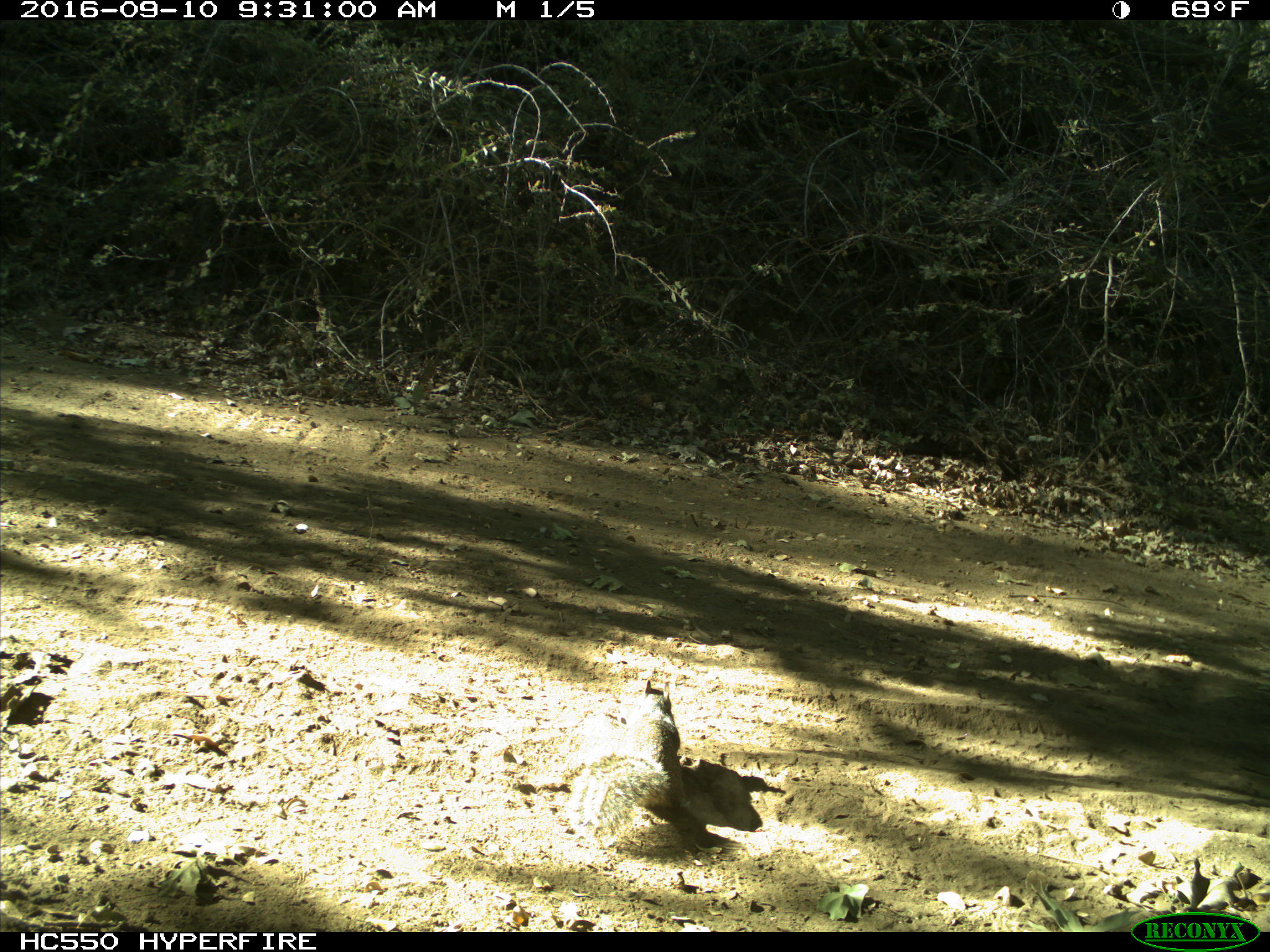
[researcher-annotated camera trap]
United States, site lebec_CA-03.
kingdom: Animalia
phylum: Chordata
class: Mammalia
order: Rodentia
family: Sciuridae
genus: Otospermophilus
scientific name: Otospermophilus beecheyi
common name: california ground squirrel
Otospermophilus beecheyi (california ground squirrel).